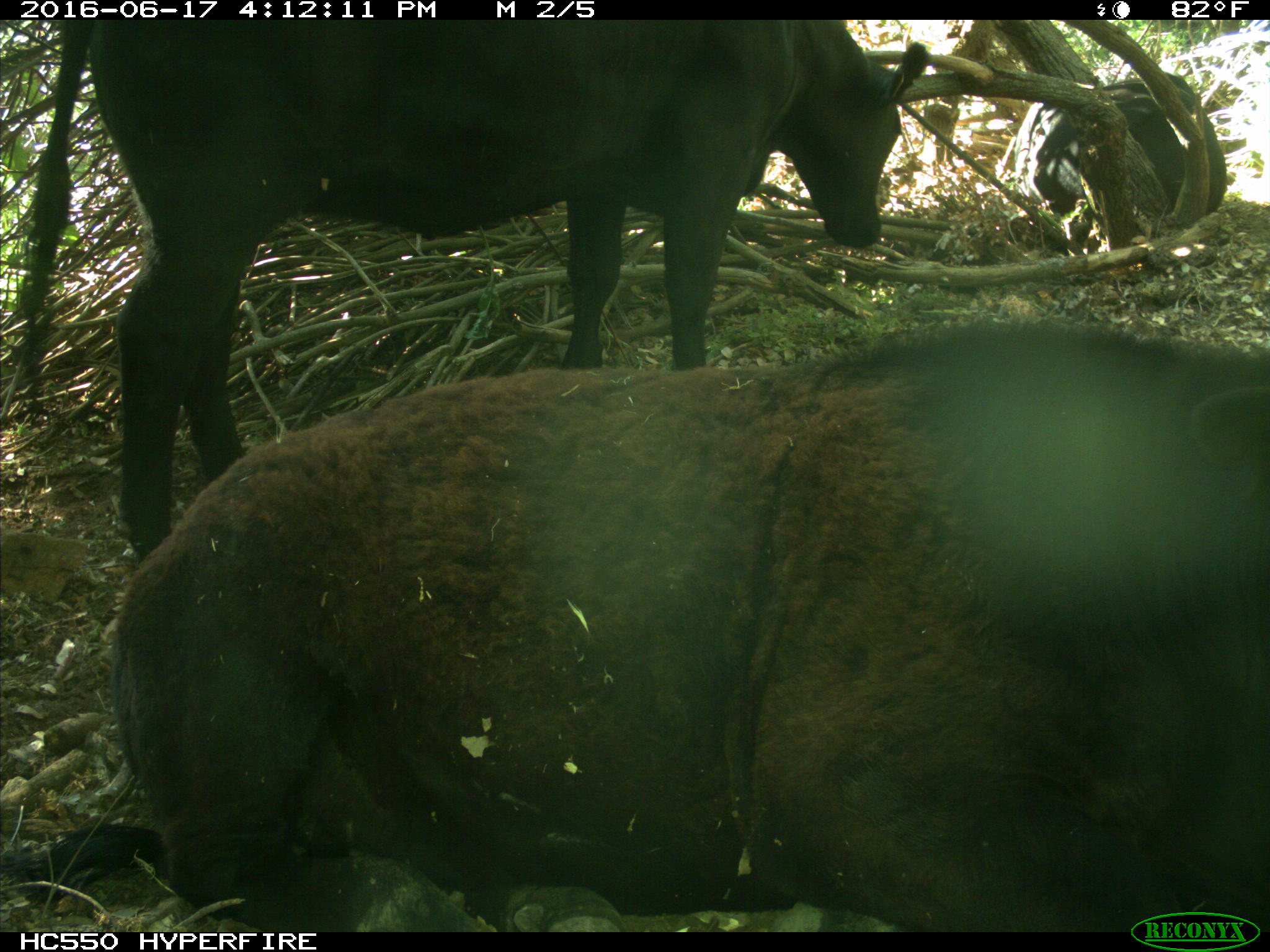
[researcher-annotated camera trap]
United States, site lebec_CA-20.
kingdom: Animalia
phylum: Chordata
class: Mammalia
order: Artiodactyla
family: Bovidae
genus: Bos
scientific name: Bos taurus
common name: domestic cow